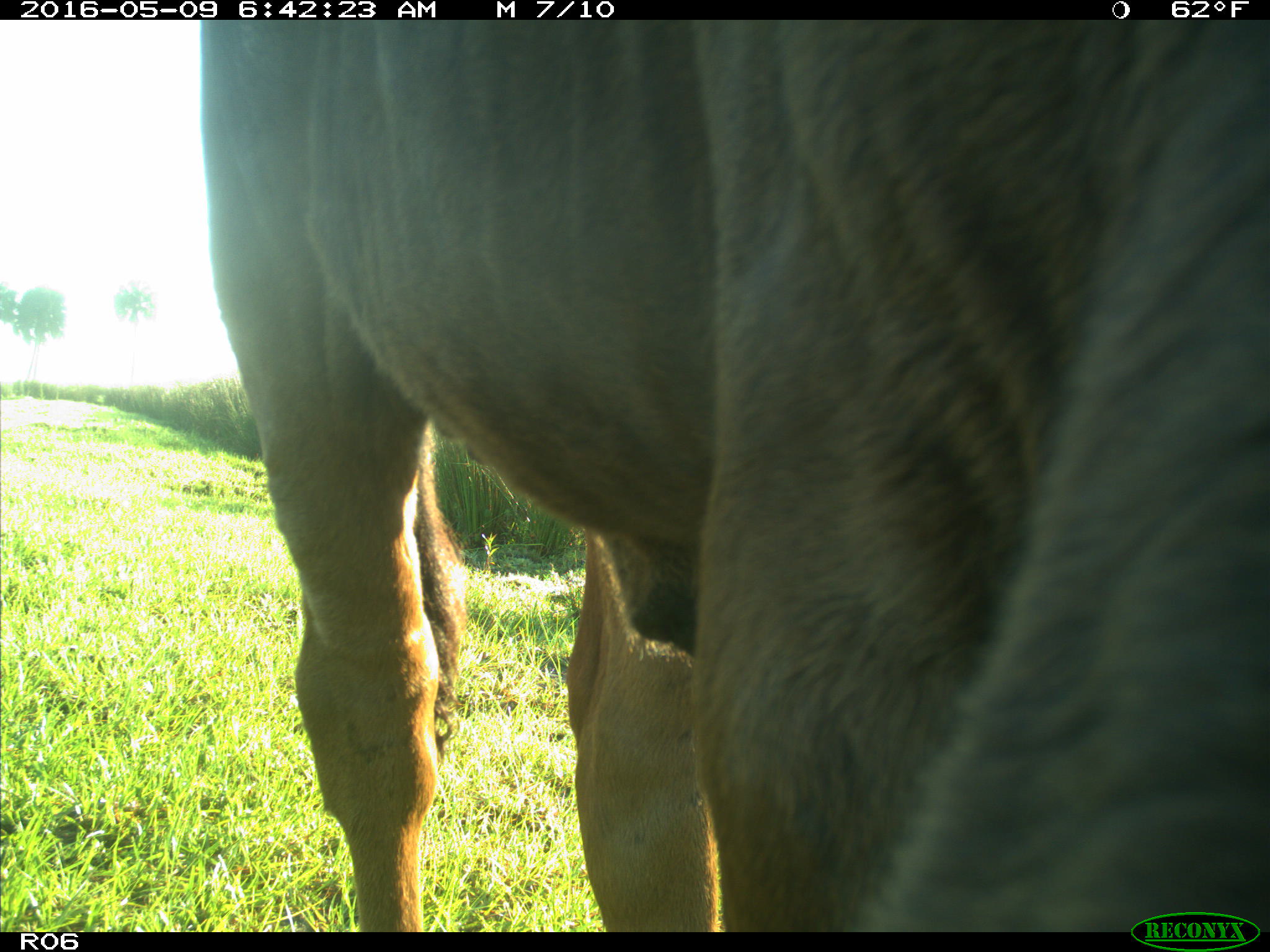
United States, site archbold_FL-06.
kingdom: Animalia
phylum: Chordata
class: Mammalia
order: Artiodactyla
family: Bovidae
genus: Bos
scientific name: Bos taurus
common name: domestic cow